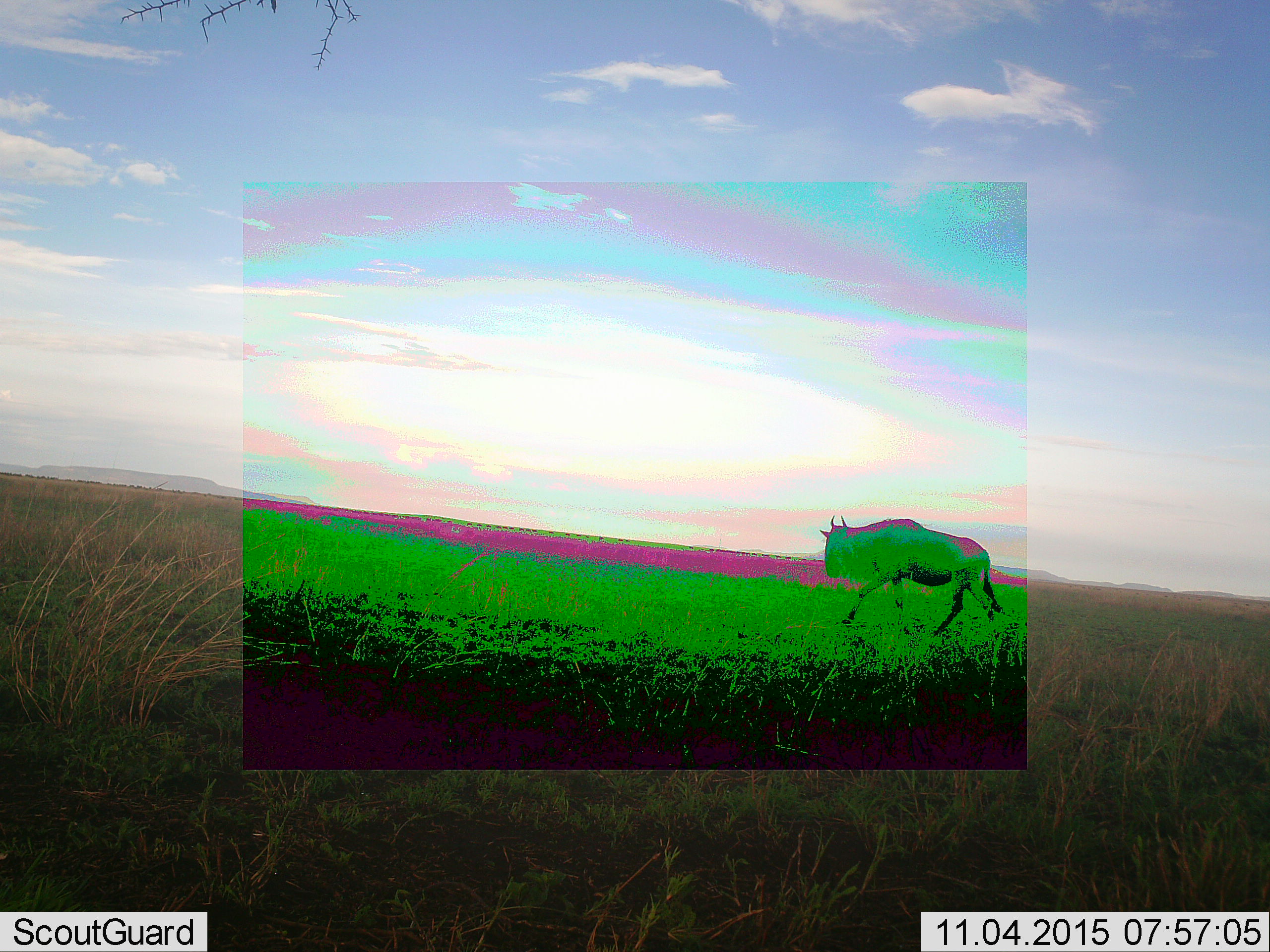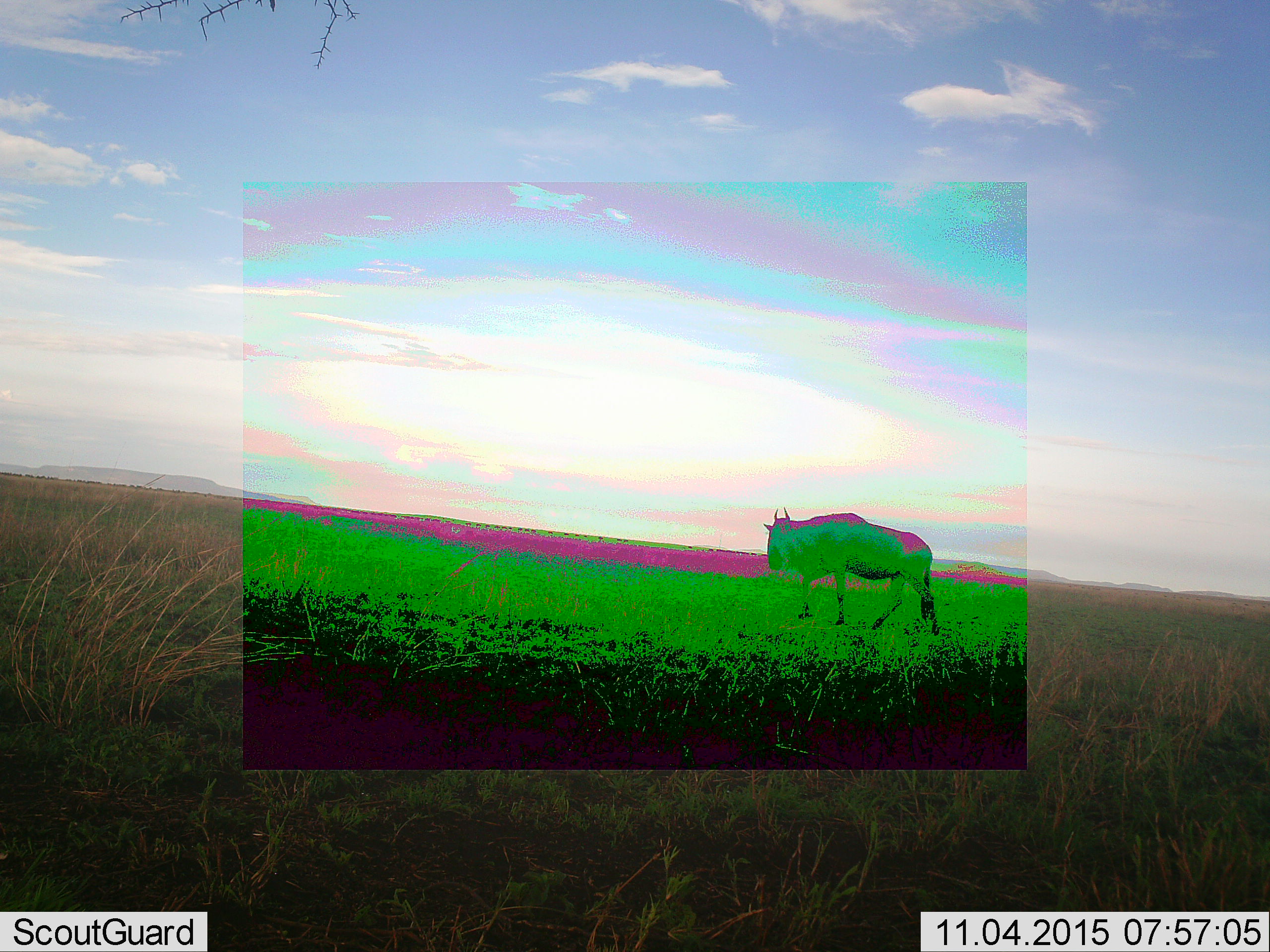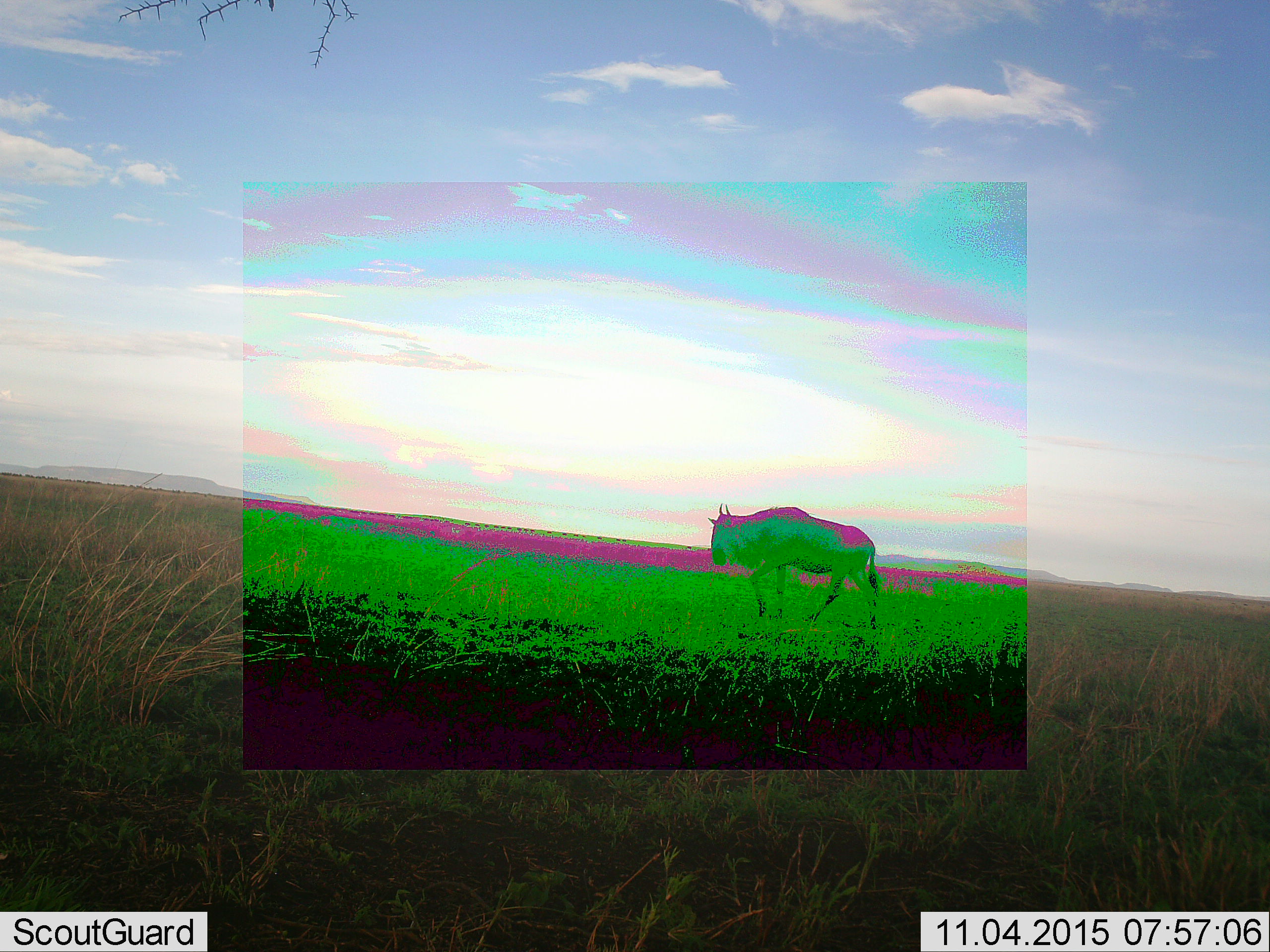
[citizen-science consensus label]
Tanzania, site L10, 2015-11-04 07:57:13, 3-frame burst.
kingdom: Animalia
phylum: Chordata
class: Mammalia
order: Artiodactyla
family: Bovidae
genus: Connochaetes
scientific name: Connochaetes taurinus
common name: blue wildebeest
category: wildebeest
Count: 1.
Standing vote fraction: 0%.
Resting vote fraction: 0%.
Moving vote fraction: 100%.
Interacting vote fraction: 0%.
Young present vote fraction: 0%.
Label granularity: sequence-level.